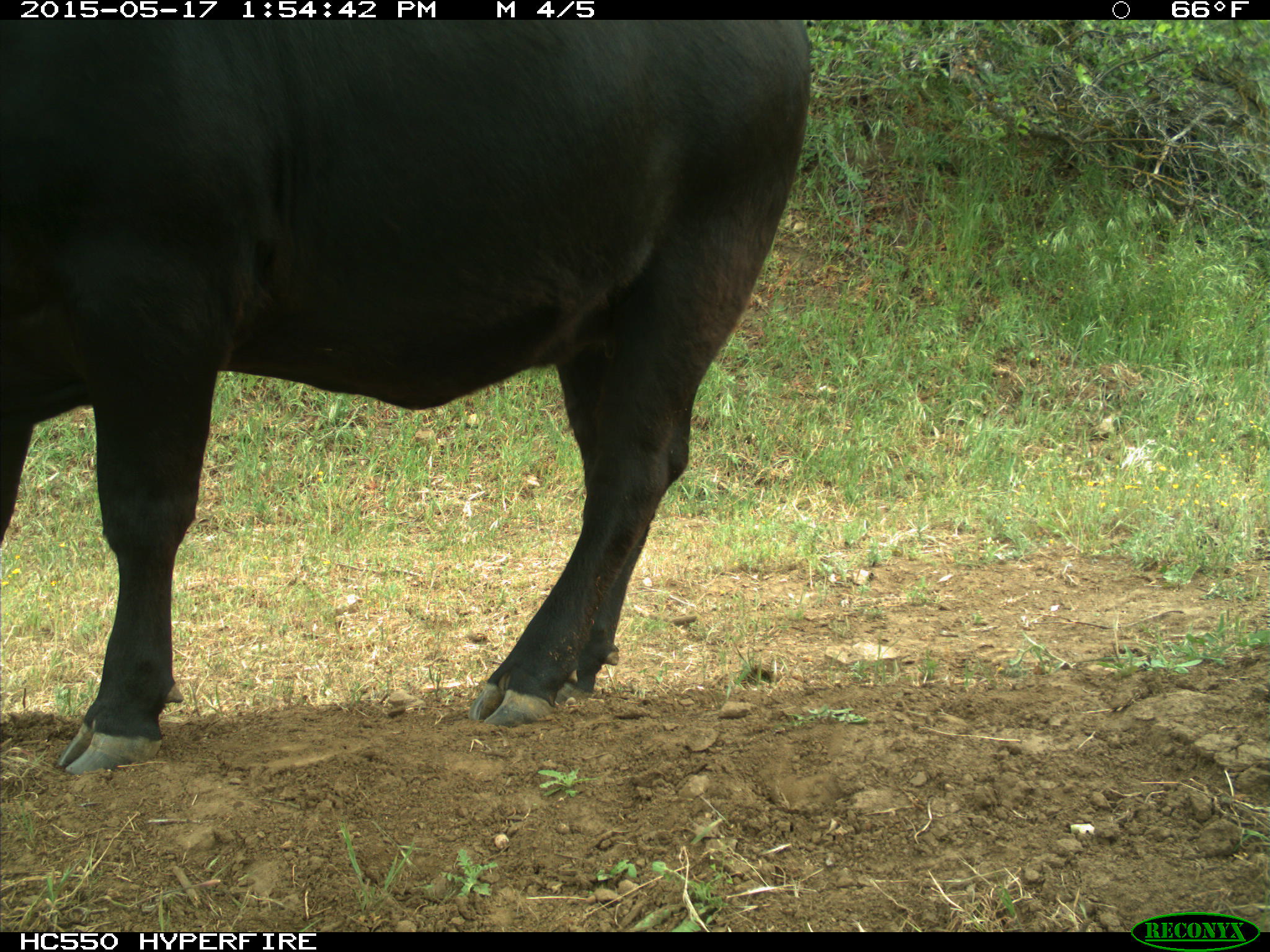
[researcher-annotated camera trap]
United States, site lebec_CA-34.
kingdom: Animalia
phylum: Chordata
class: Mammalia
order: Artiodactyla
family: Bovidae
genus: Bos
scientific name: Bos taurus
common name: domestic cow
Bos taurus (domestic cow).